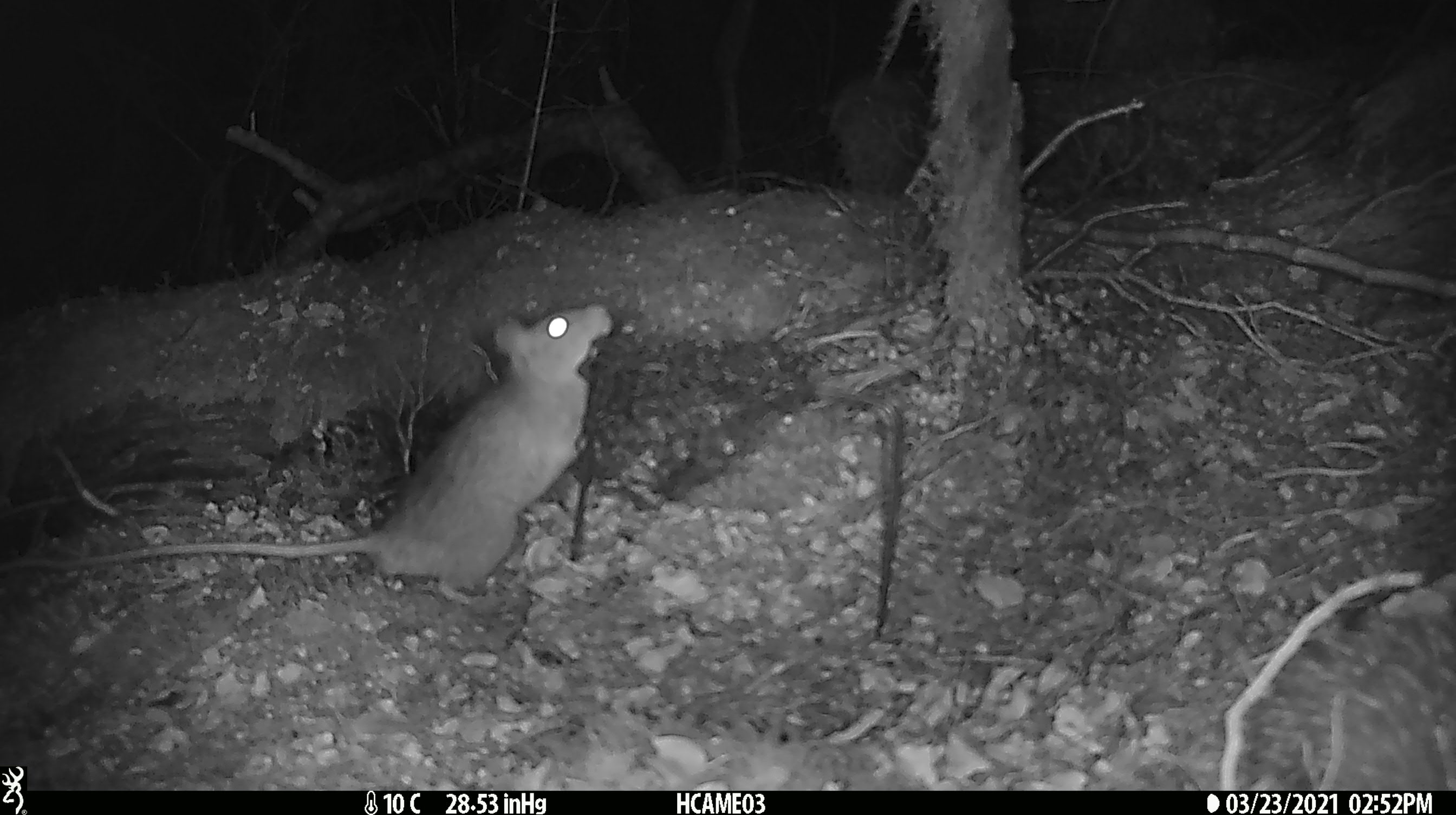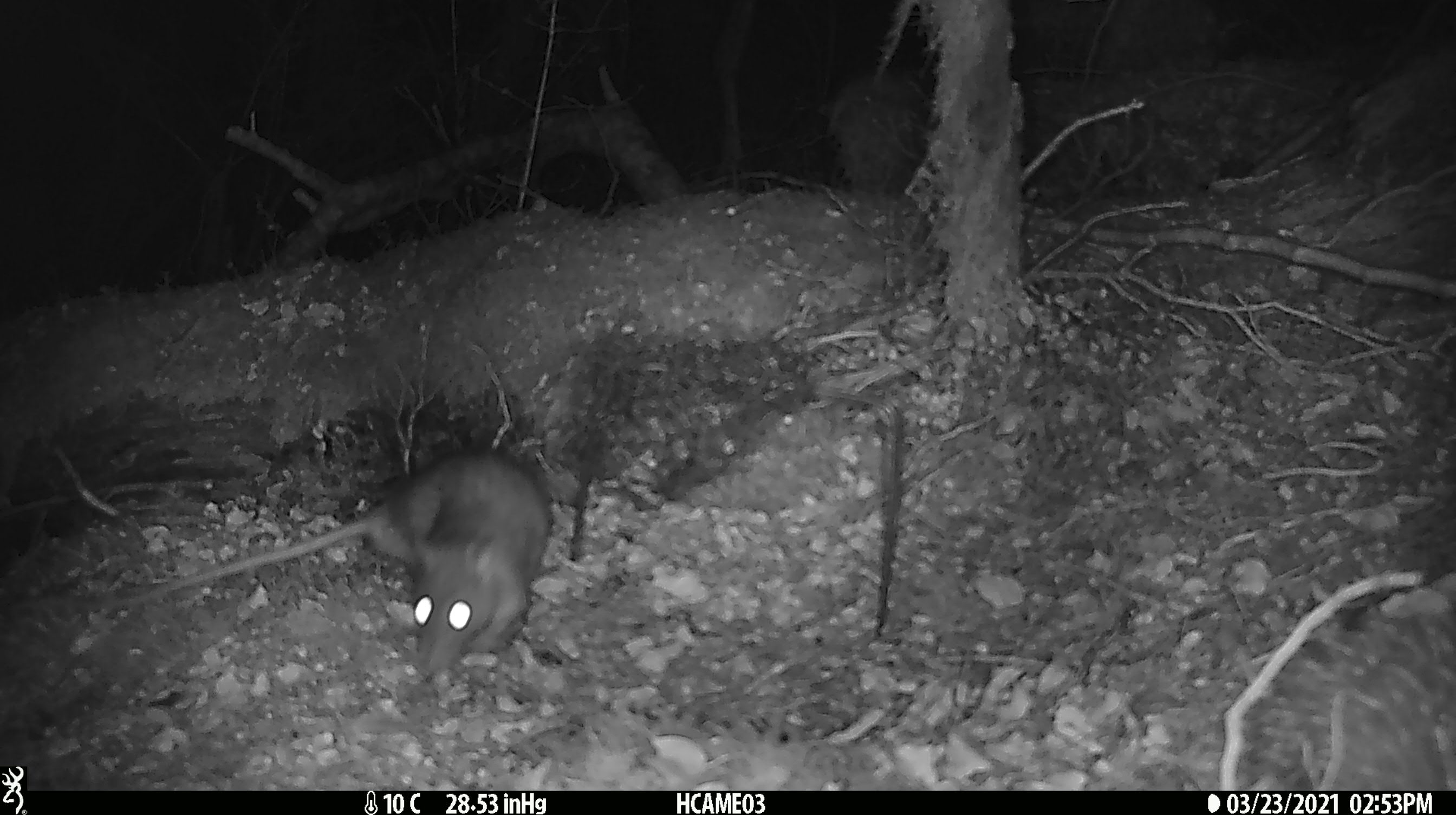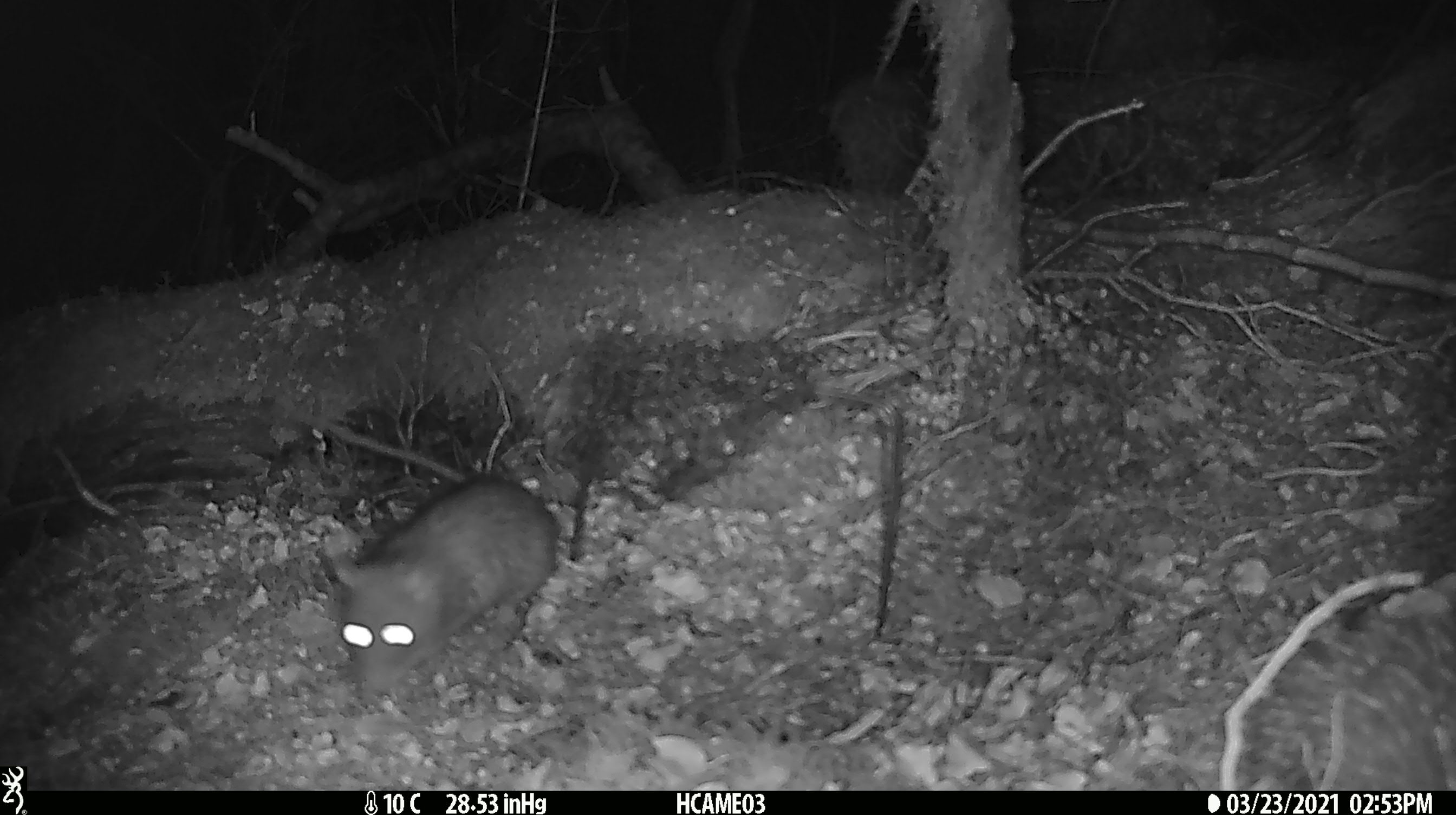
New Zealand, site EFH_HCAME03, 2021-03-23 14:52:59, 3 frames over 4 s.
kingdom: Animalia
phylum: Chordata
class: Mammalia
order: Rodentia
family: Muridae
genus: Rattus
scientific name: Rattus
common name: rat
Rat (Rattus).